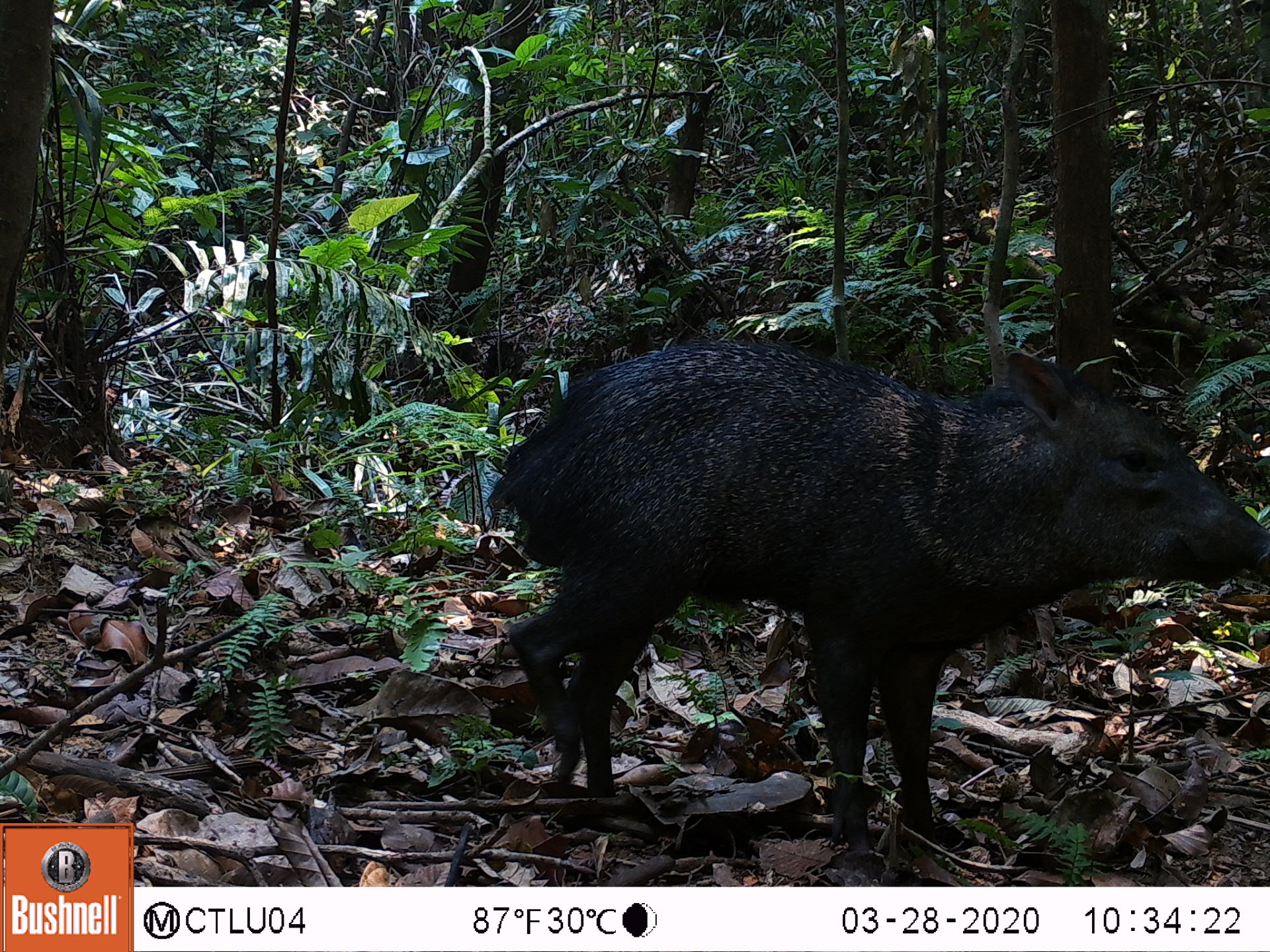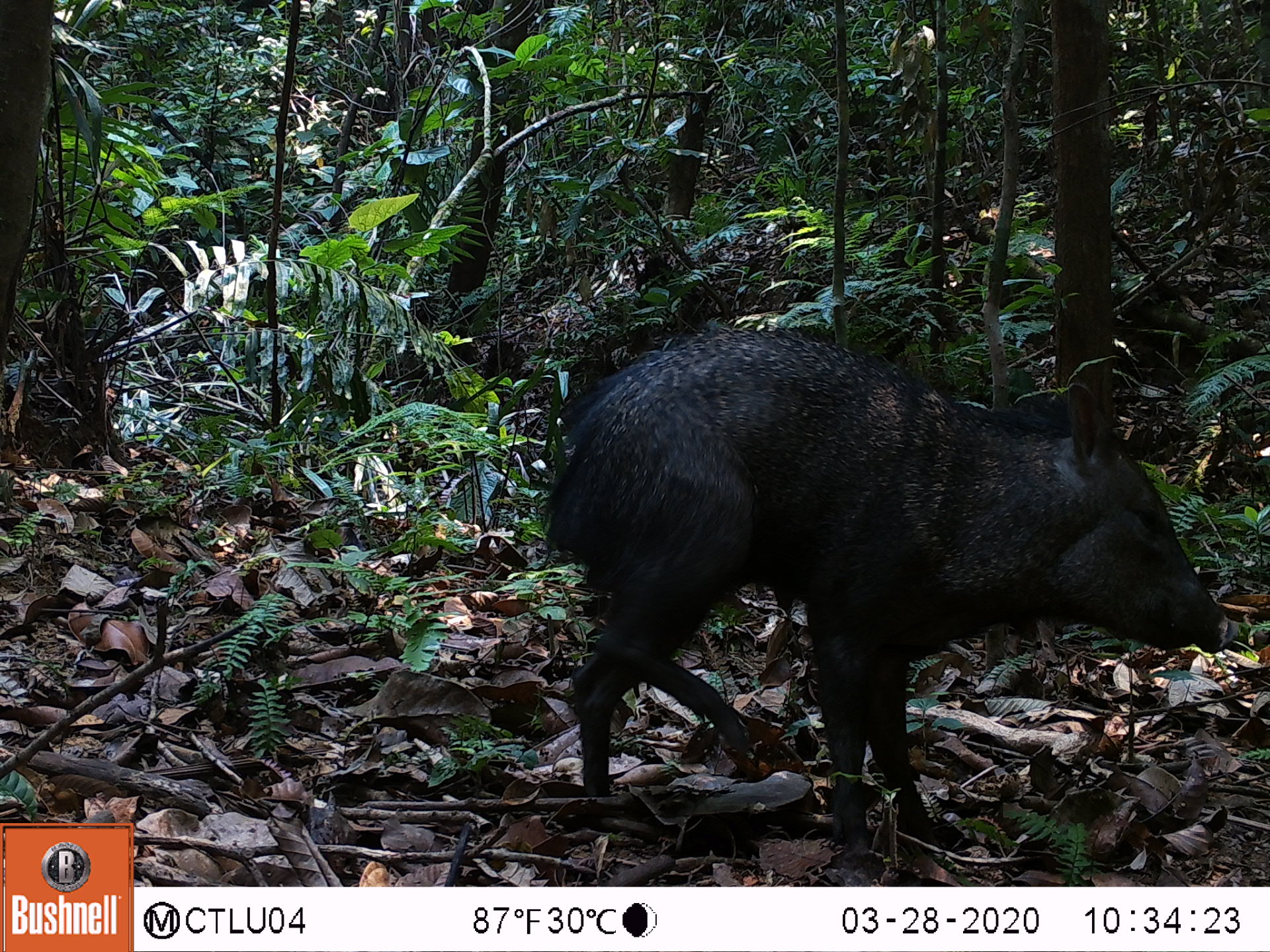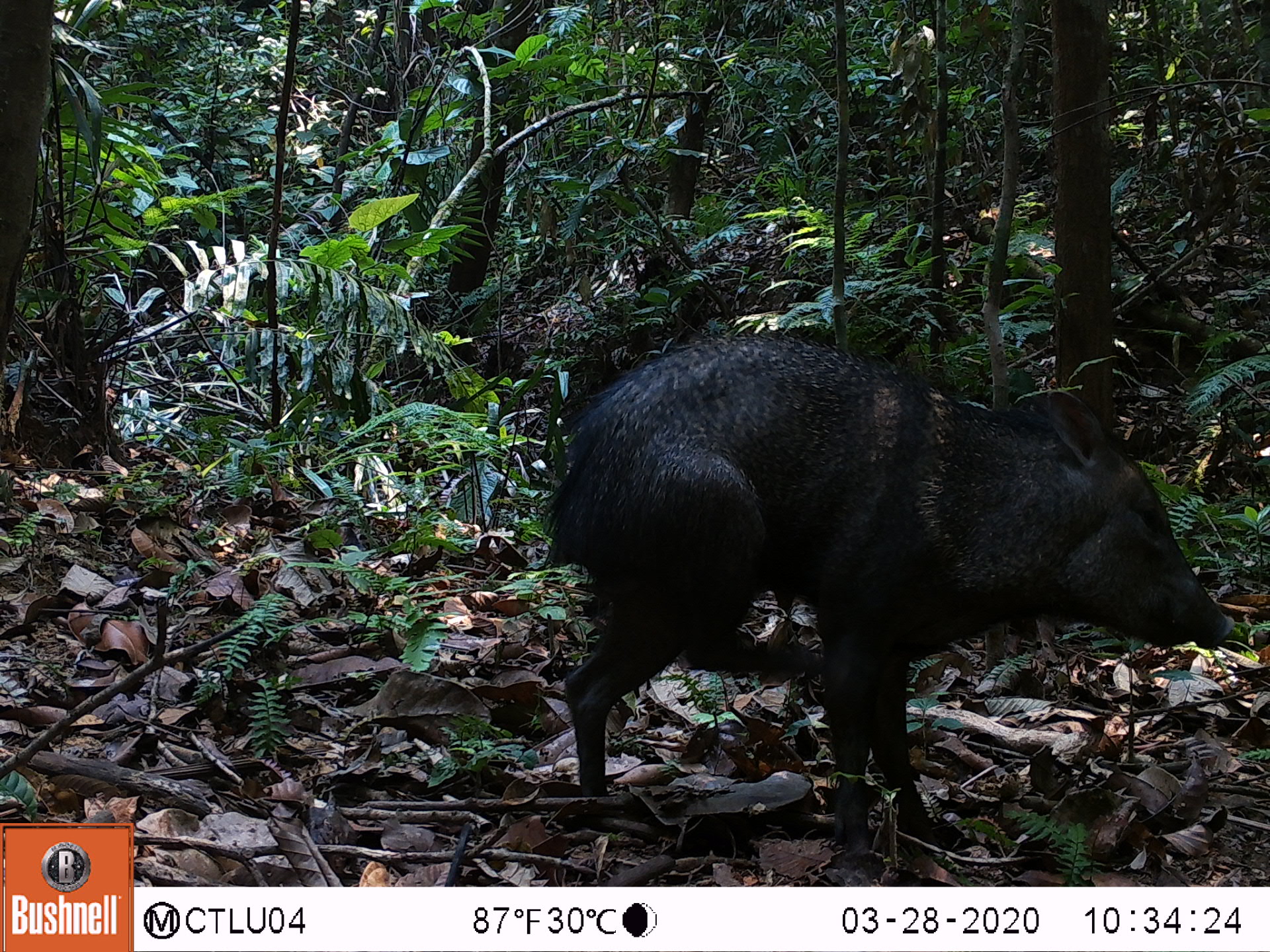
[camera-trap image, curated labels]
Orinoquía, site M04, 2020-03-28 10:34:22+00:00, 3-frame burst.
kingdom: Animalia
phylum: Chordata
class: Mammalia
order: Artiodactyla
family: Tayassuidae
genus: Pecari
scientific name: Pecari tajacu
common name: collared peccary